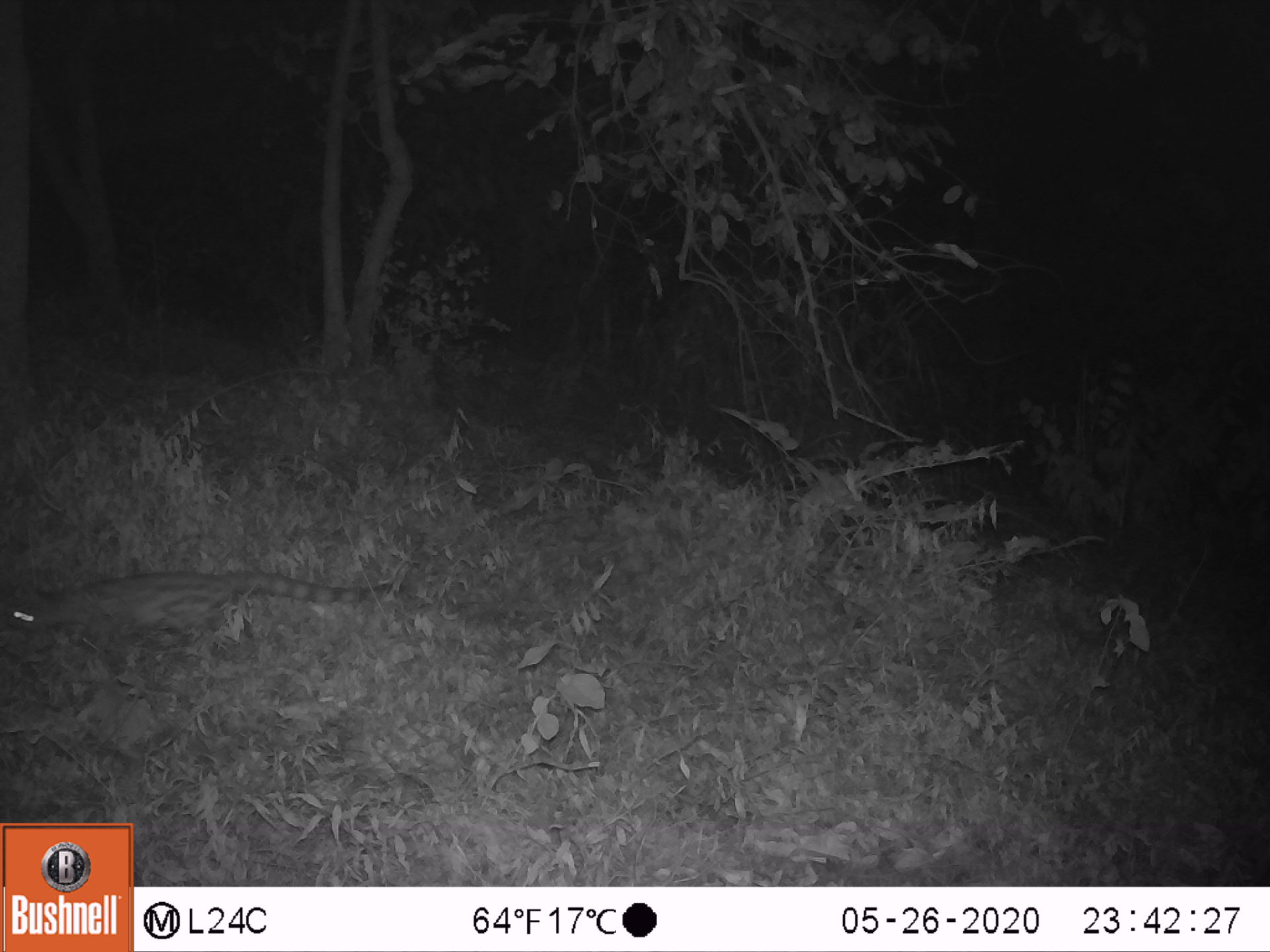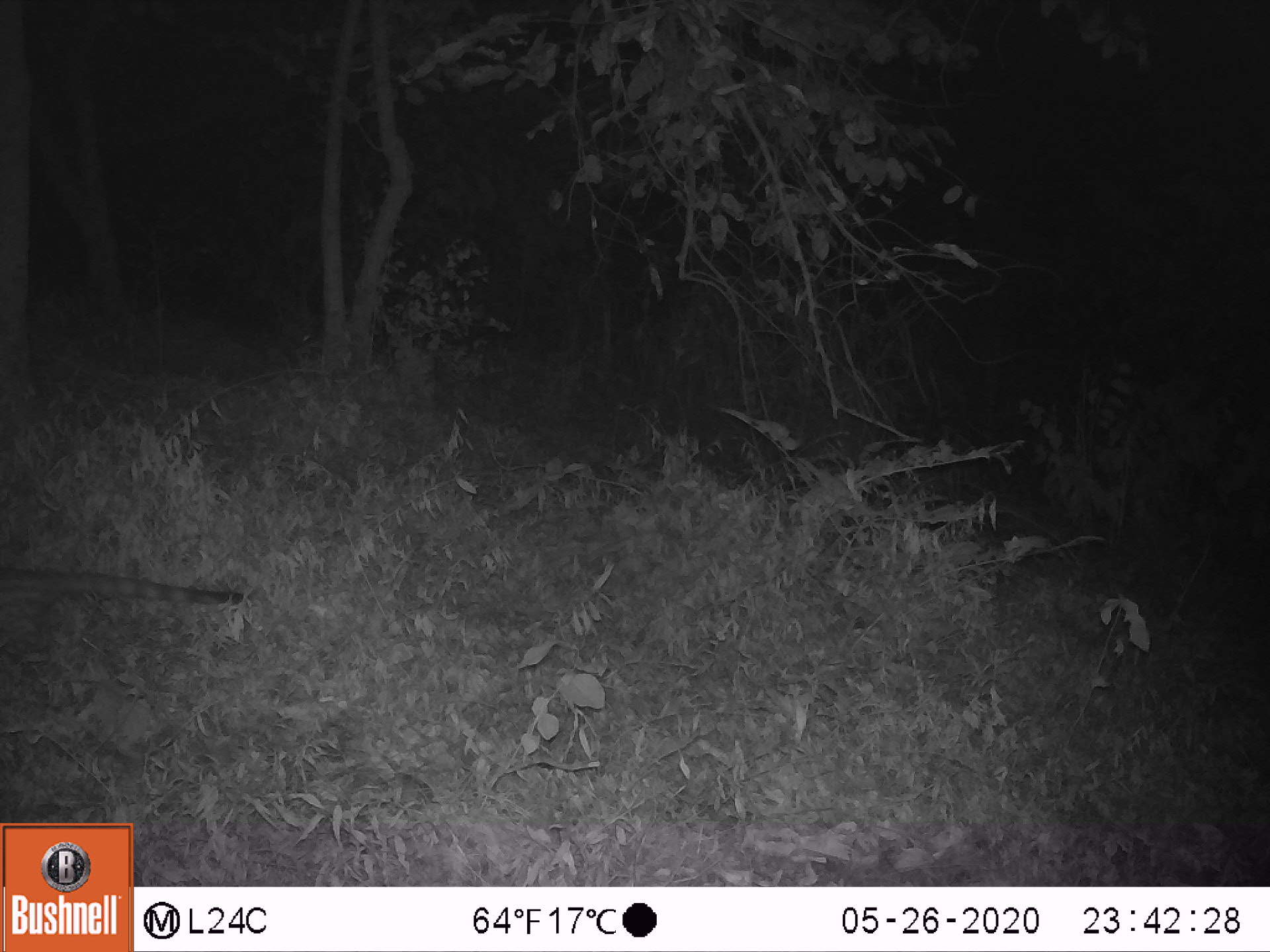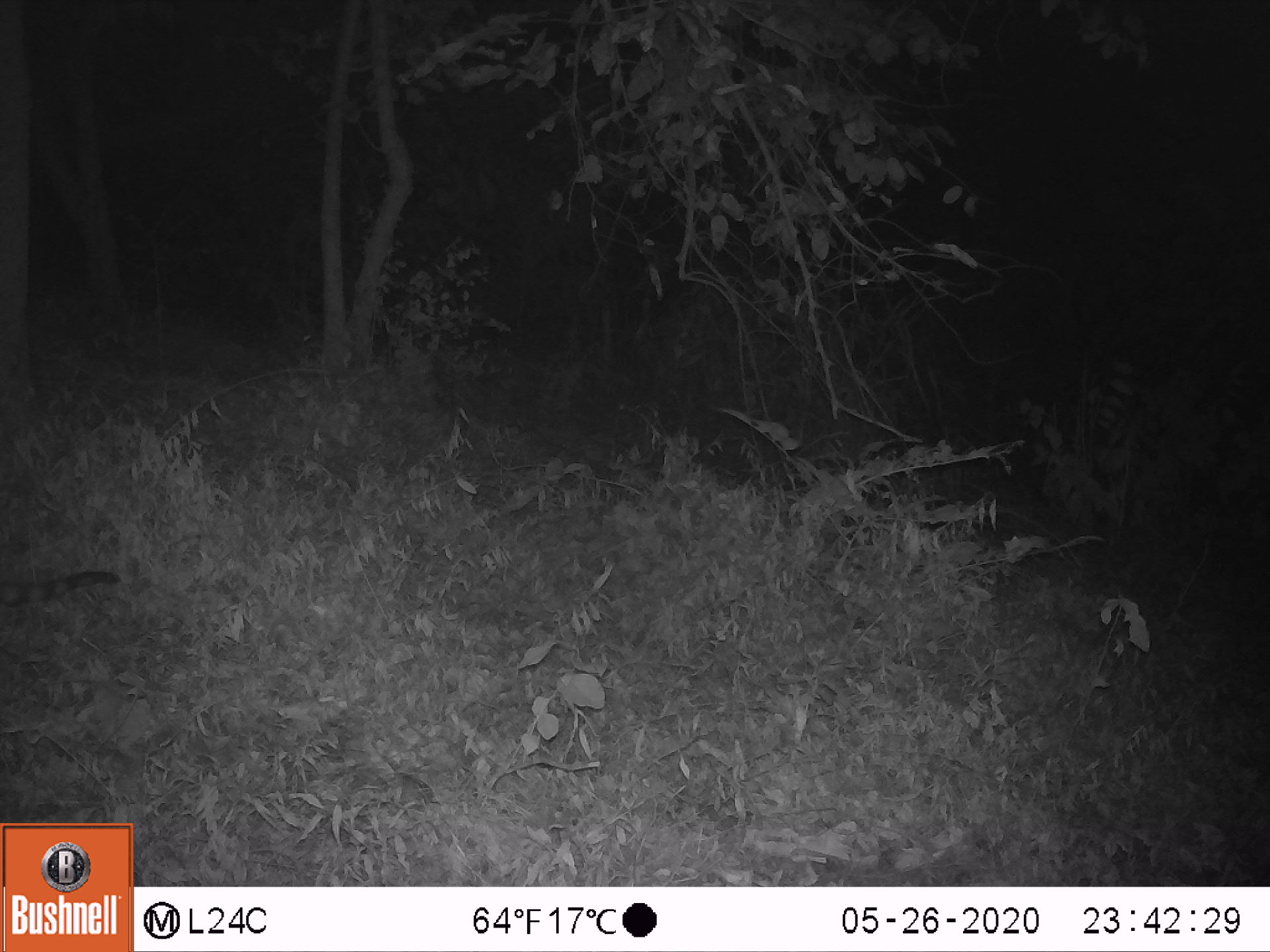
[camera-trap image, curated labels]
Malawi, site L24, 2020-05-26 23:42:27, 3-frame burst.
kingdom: Animalia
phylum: Chordata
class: Mammalia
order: Carnivora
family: Viverridae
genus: Genetta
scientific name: Genetta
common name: genet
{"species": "genet (Genetta)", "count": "1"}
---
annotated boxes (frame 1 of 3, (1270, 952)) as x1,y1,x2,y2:
genet: 5,567,406,656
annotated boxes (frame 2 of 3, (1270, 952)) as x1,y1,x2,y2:
genet: 2,564,238,643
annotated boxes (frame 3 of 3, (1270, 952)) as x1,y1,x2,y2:
genet: 2,547,120,616